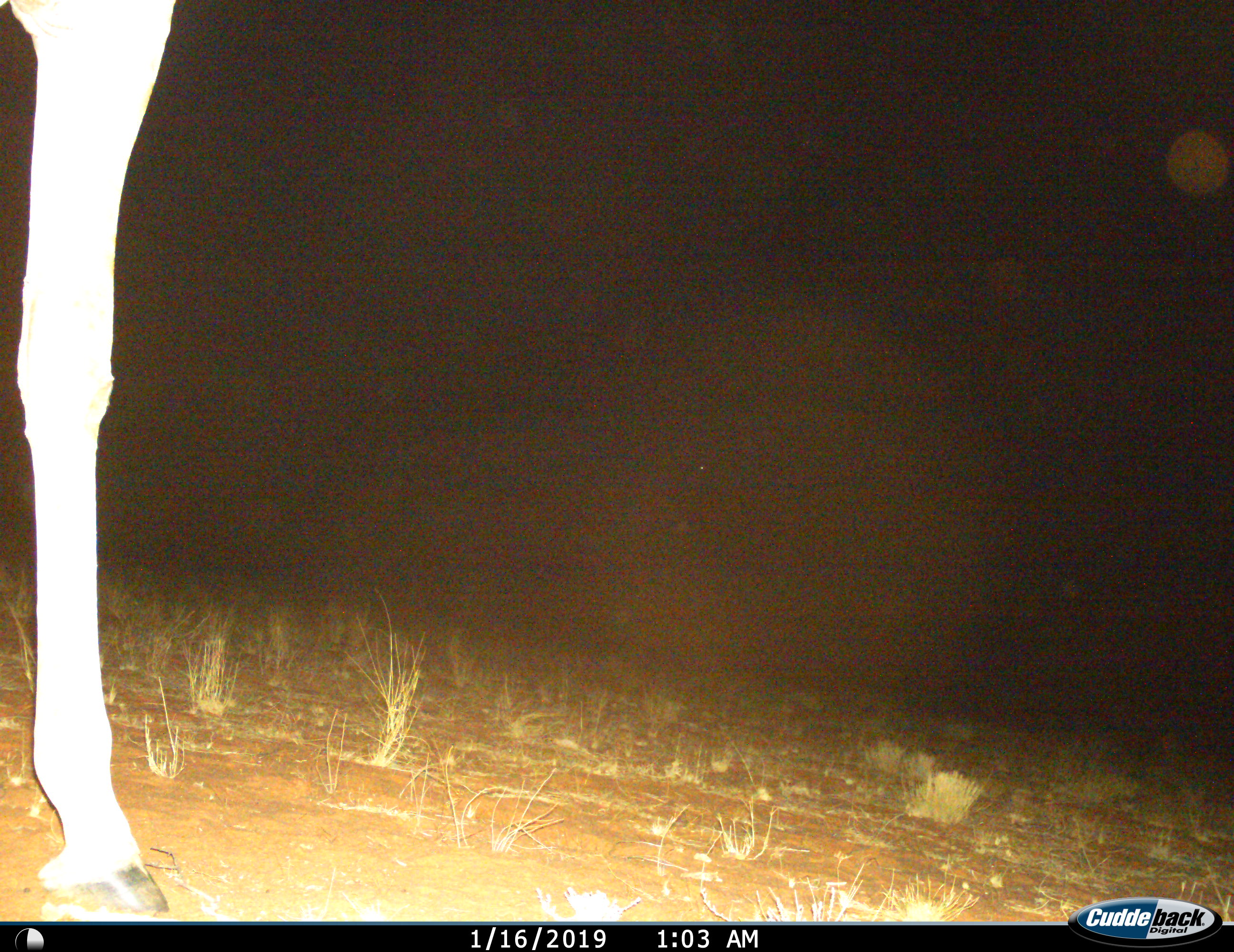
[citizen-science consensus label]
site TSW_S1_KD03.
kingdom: Animalia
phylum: Chordata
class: Mammalia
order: Artiodactyla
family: Giraffidae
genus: Giraffa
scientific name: Giraffa camelopardalis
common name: giraffe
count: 1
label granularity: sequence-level